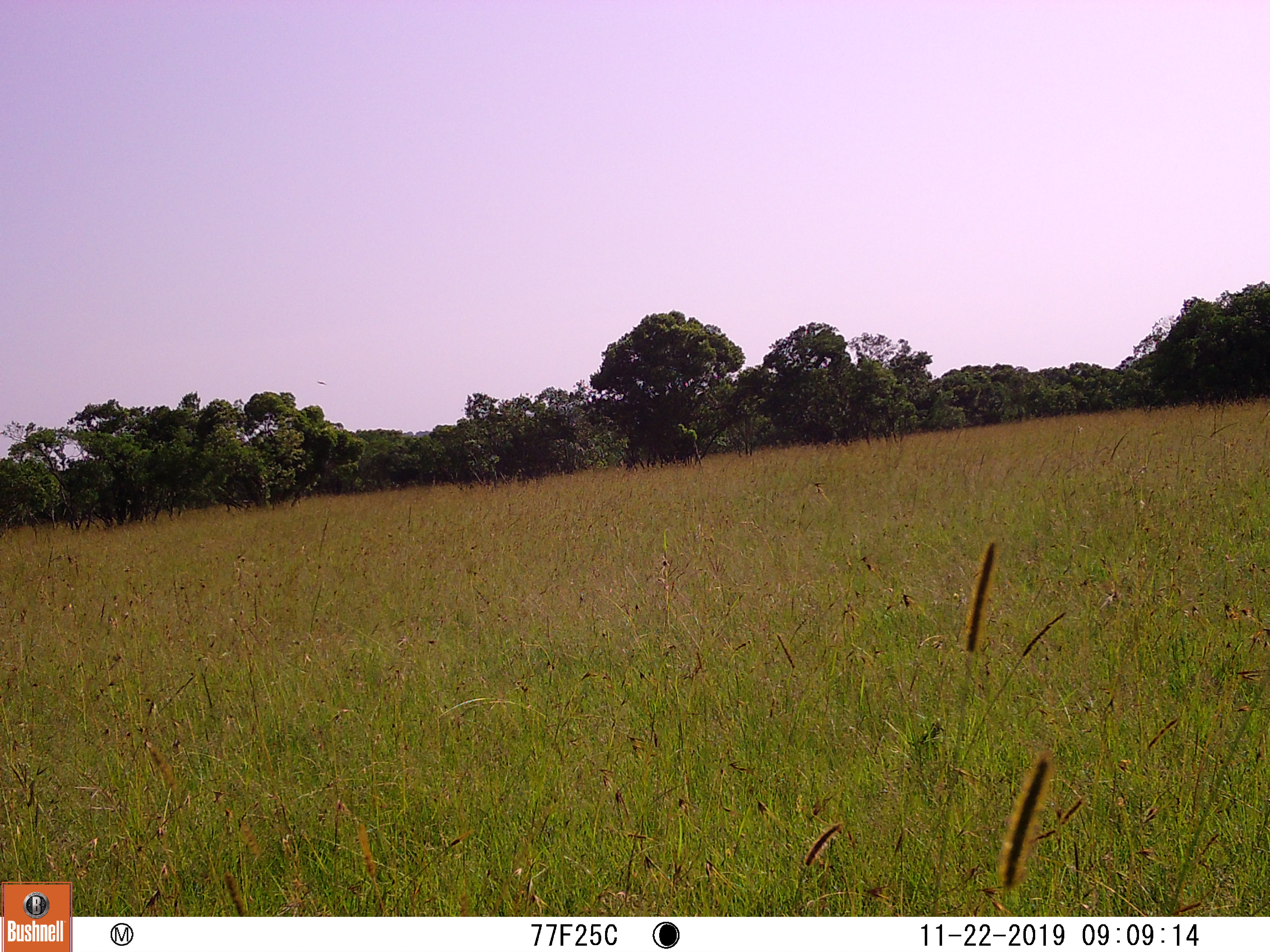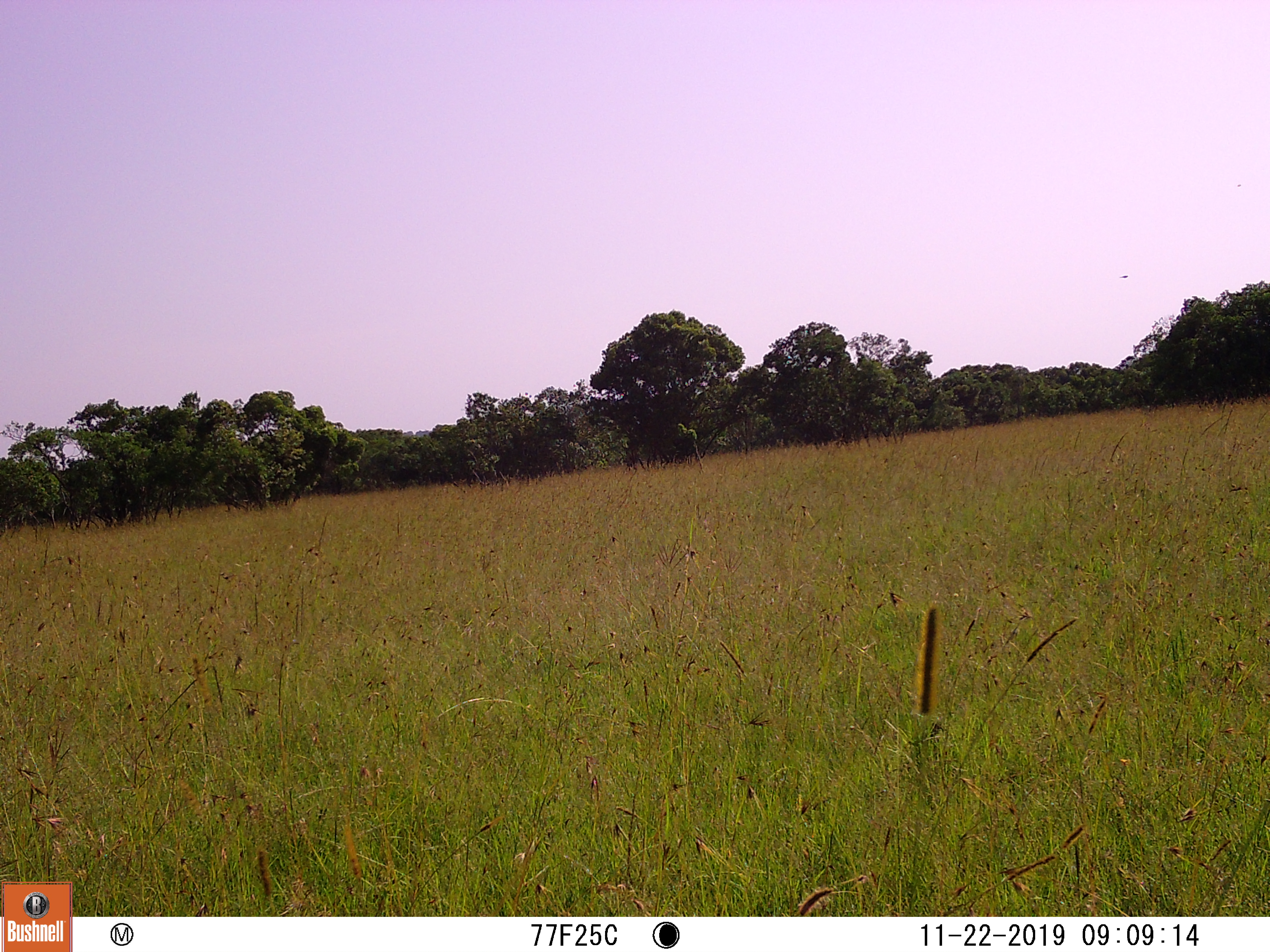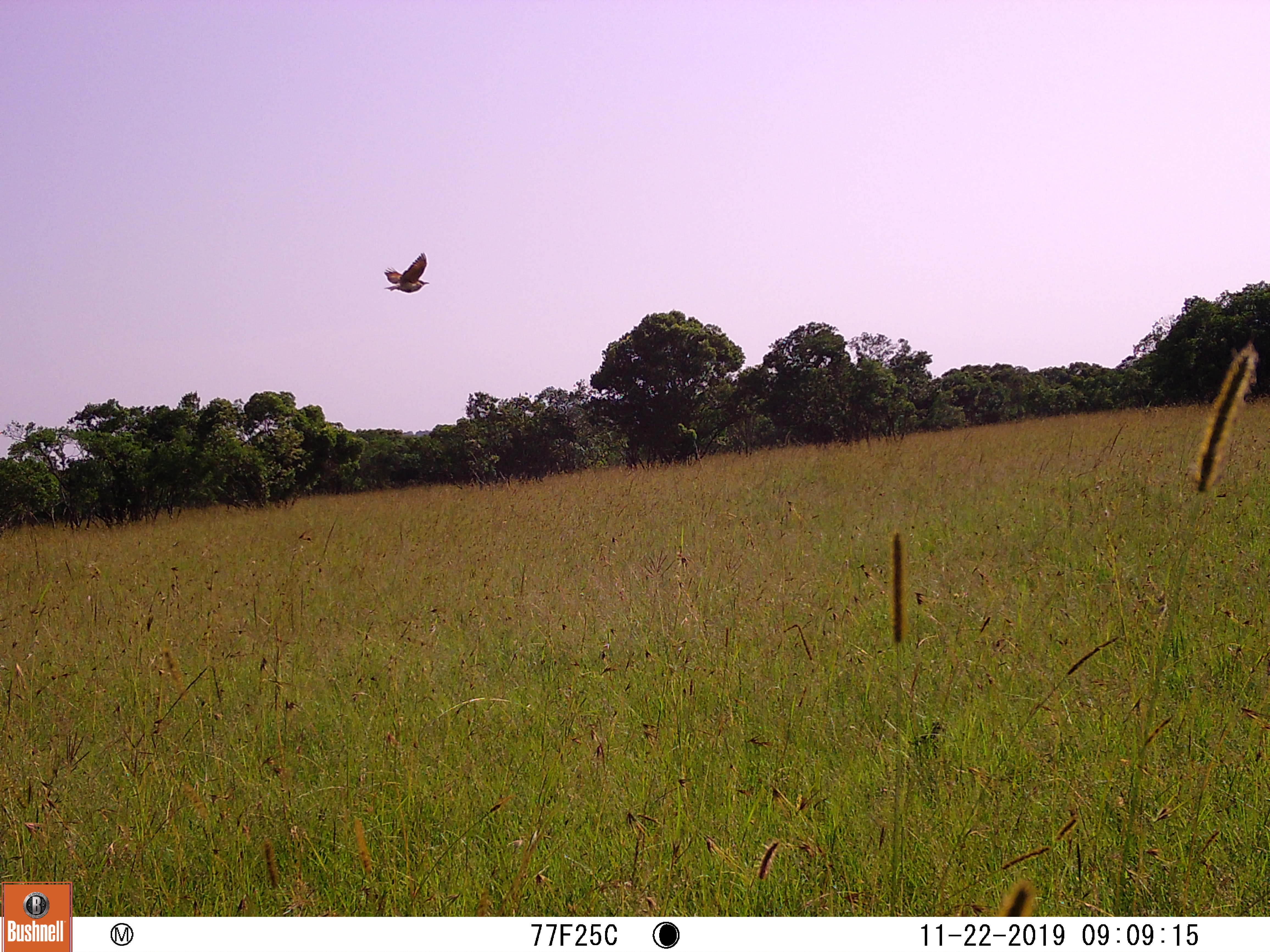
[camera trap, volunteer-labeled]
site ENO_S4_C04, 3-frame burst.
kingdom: Animalia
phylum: Chordata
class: Aves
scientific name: Aves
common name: bird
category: birdother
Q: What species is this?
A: Birdother (bird) (Aves).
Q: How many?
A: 1.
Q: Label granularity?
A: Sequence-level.